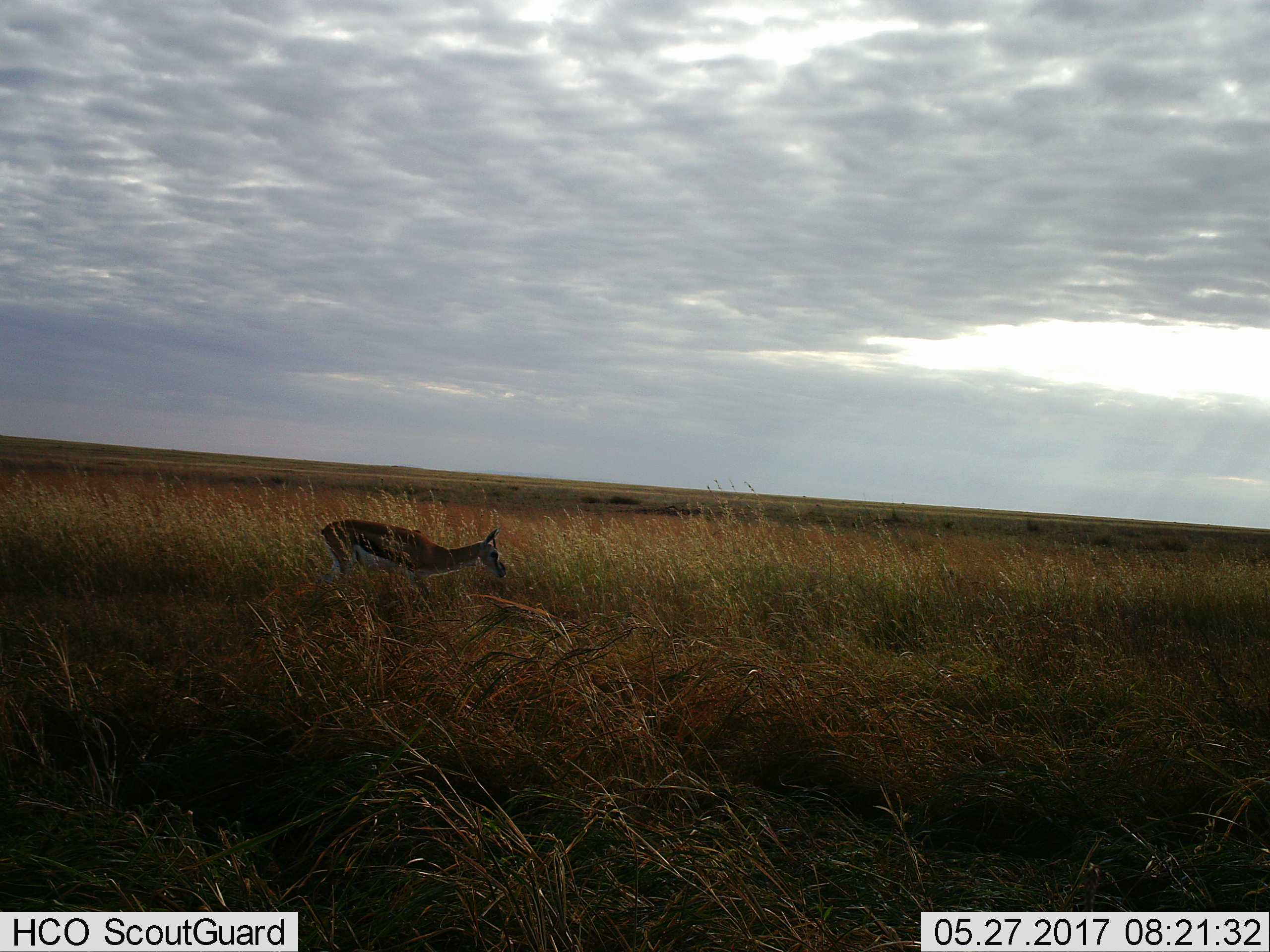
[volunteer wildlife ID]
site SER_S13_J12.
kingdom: Animalia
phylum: Chordata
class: Mammalia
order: Artiodactyla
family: Bovidae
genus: Eudorcas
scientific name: Eudorcas thomsonii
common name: thomson's gazelle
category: gazellethomsons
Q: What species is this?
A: Gazellethomsons (thomson's gazelle) (Eudorcas thomsonii).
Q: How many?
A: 1.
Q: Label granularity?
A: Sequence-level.